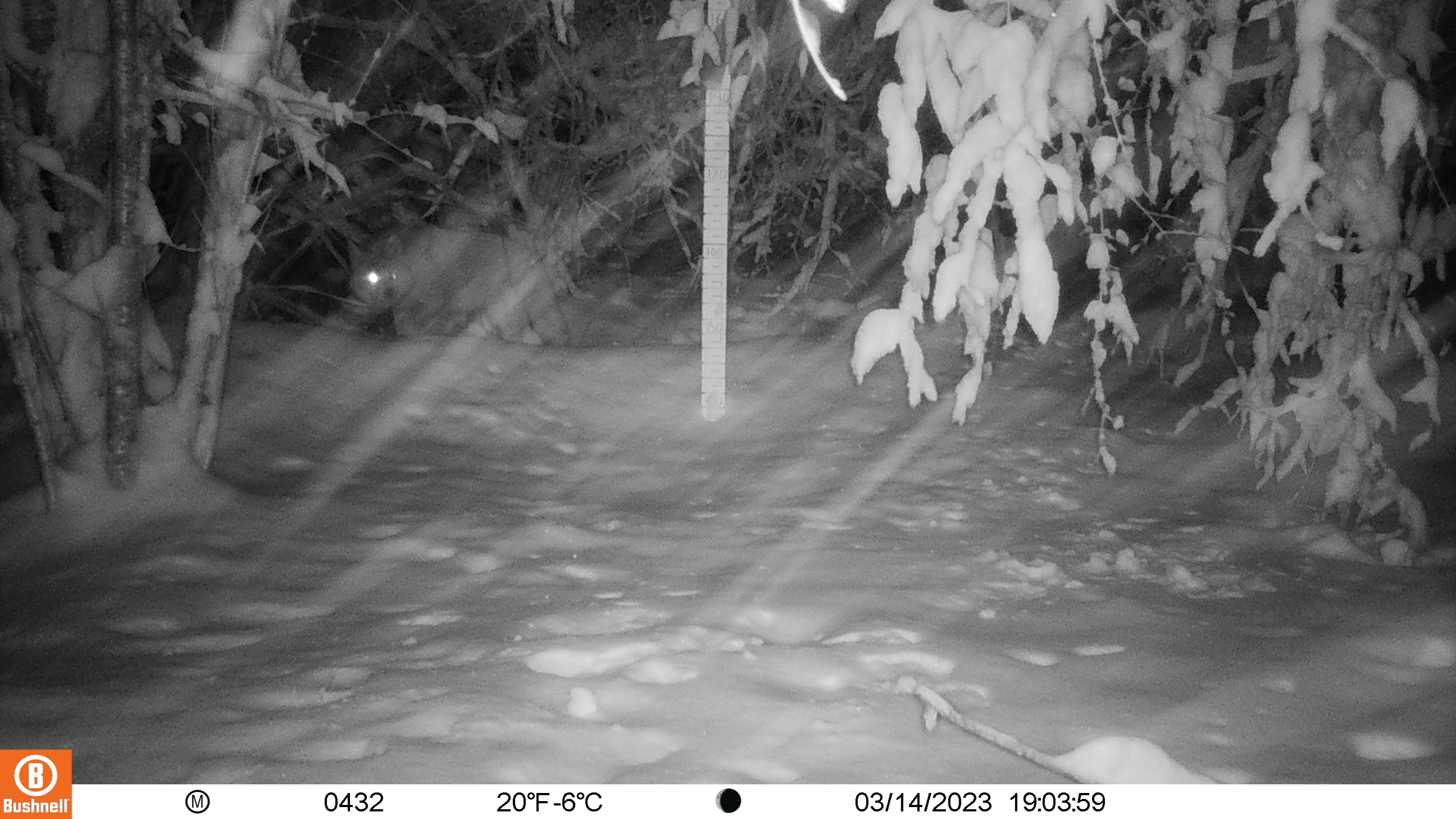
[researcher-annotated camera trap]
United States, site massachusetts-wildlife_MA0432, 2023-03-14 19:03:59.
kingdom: Animalia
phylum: Chordata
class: Mammalia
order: Carnivora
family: Canidae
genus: Canis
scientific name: Canis latrans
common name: coyote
Coyote (Canis latrans).